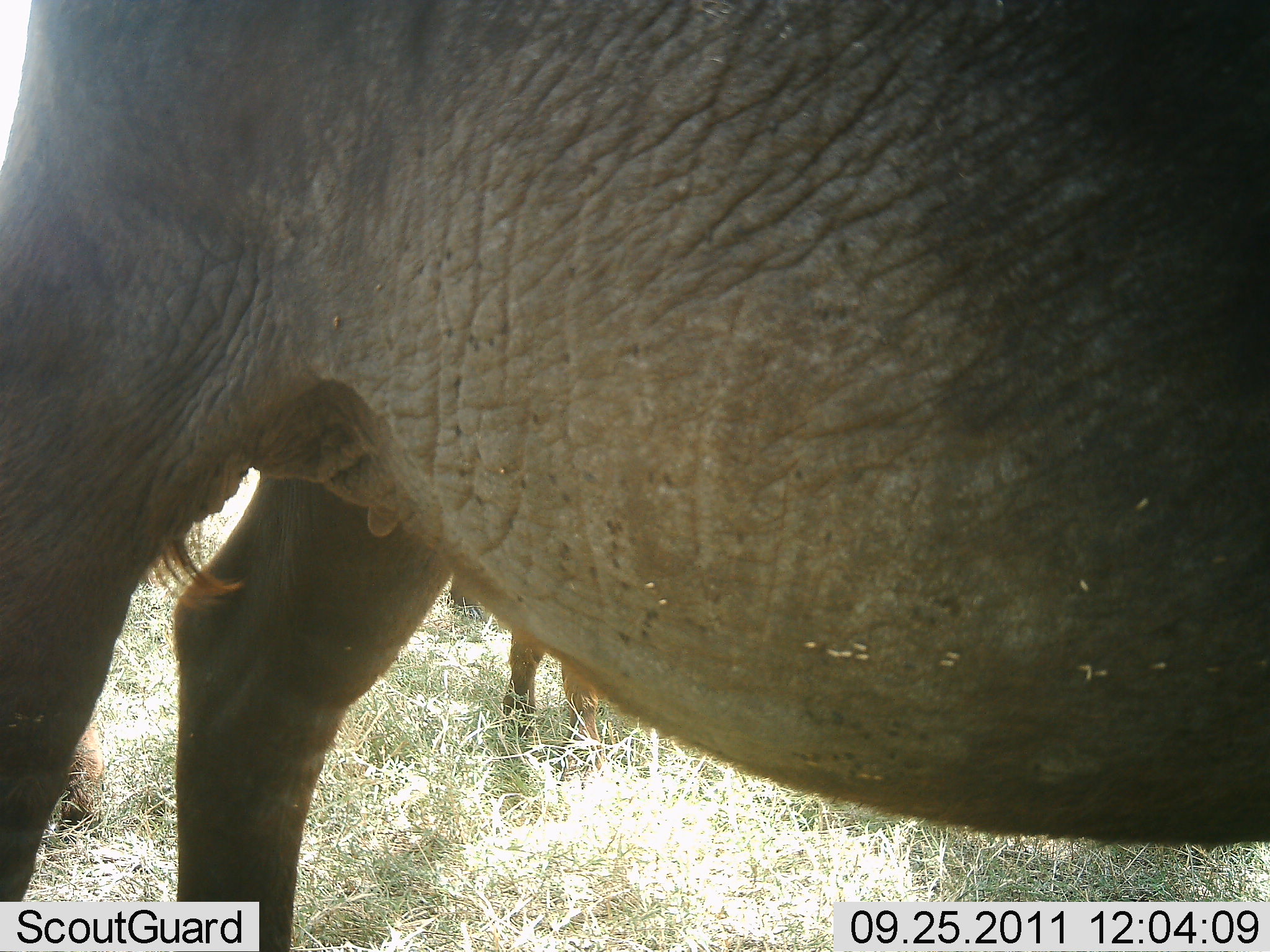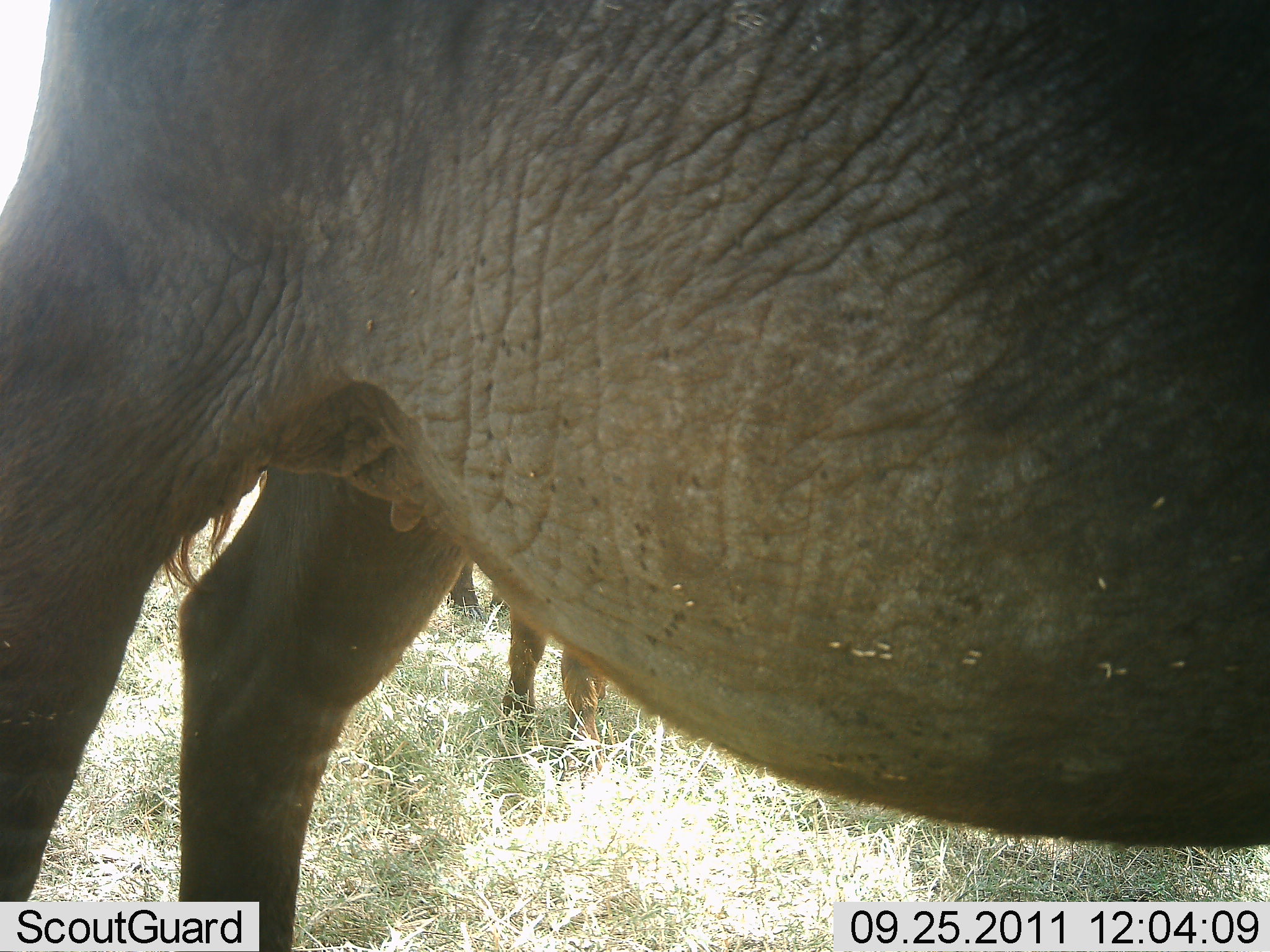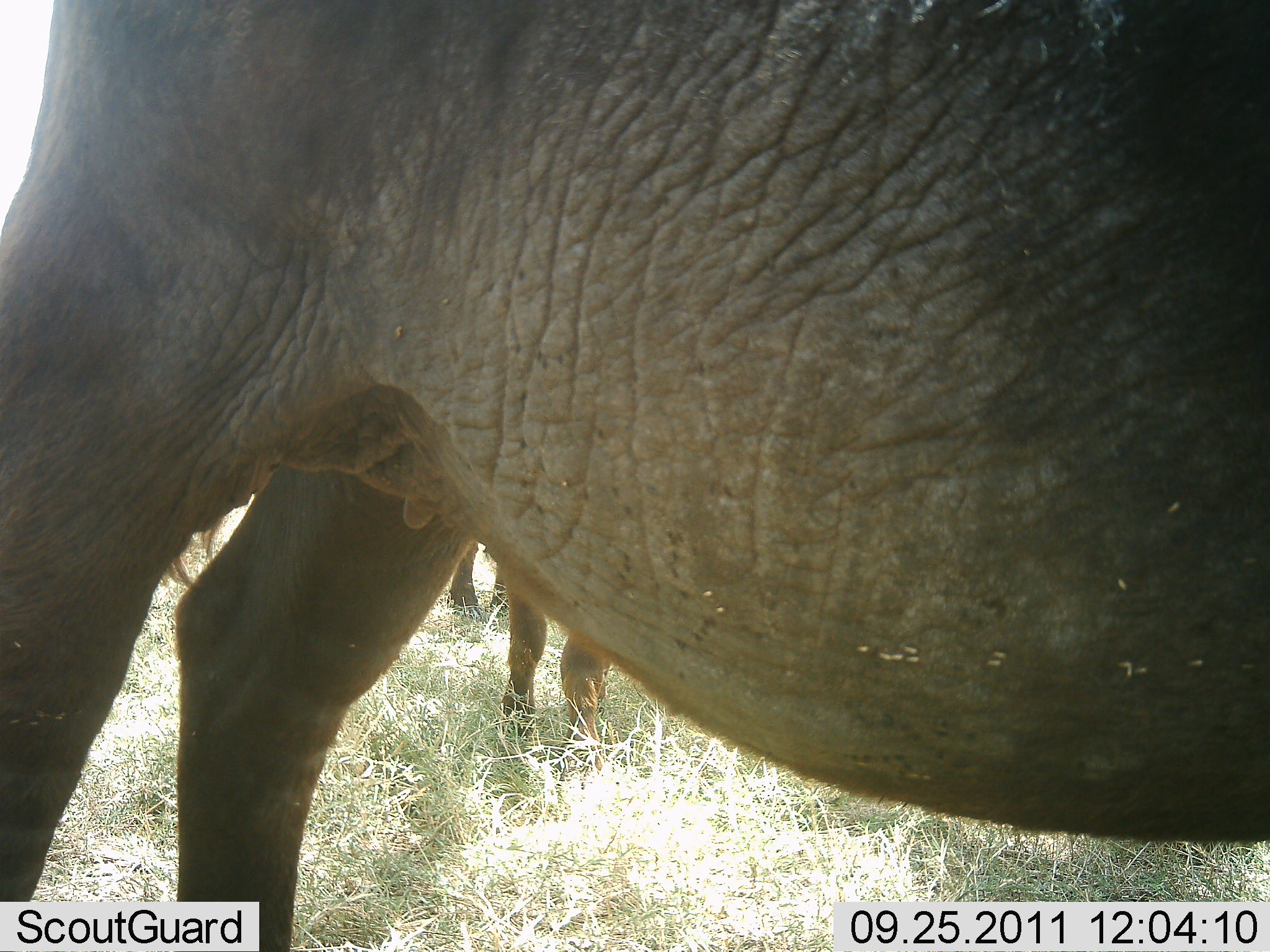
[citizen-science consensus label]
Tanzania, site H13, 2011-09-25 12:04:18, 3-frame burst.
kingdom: Animalia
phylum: Chordata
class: Mammalia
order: Artiodactyla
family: Bovidae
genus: Syncerus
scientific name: Syncerus caffer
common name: cape buffalo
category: buffalo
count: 2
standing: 100%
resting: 0%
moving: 0%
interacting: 0%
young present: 0%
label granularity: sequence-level